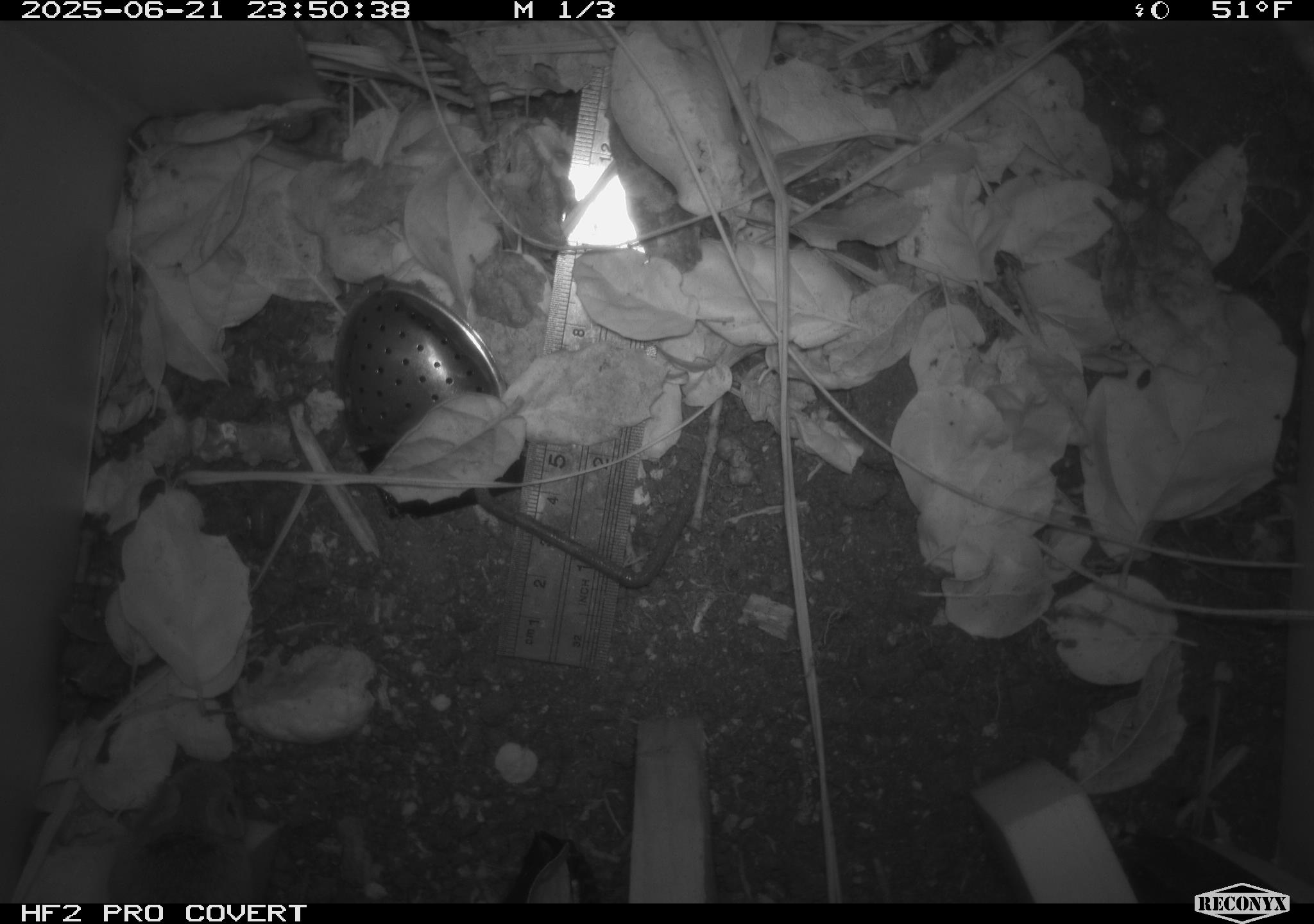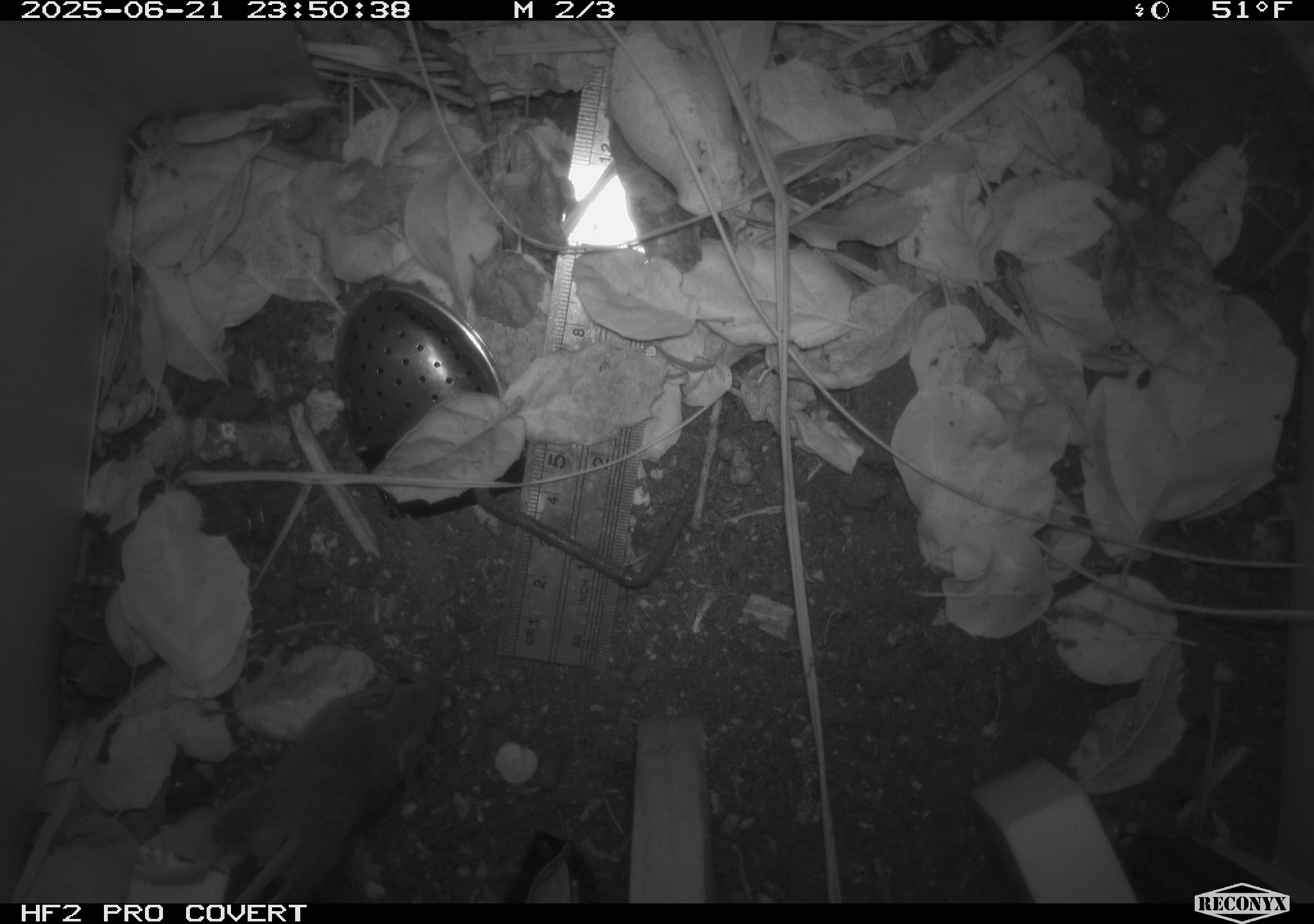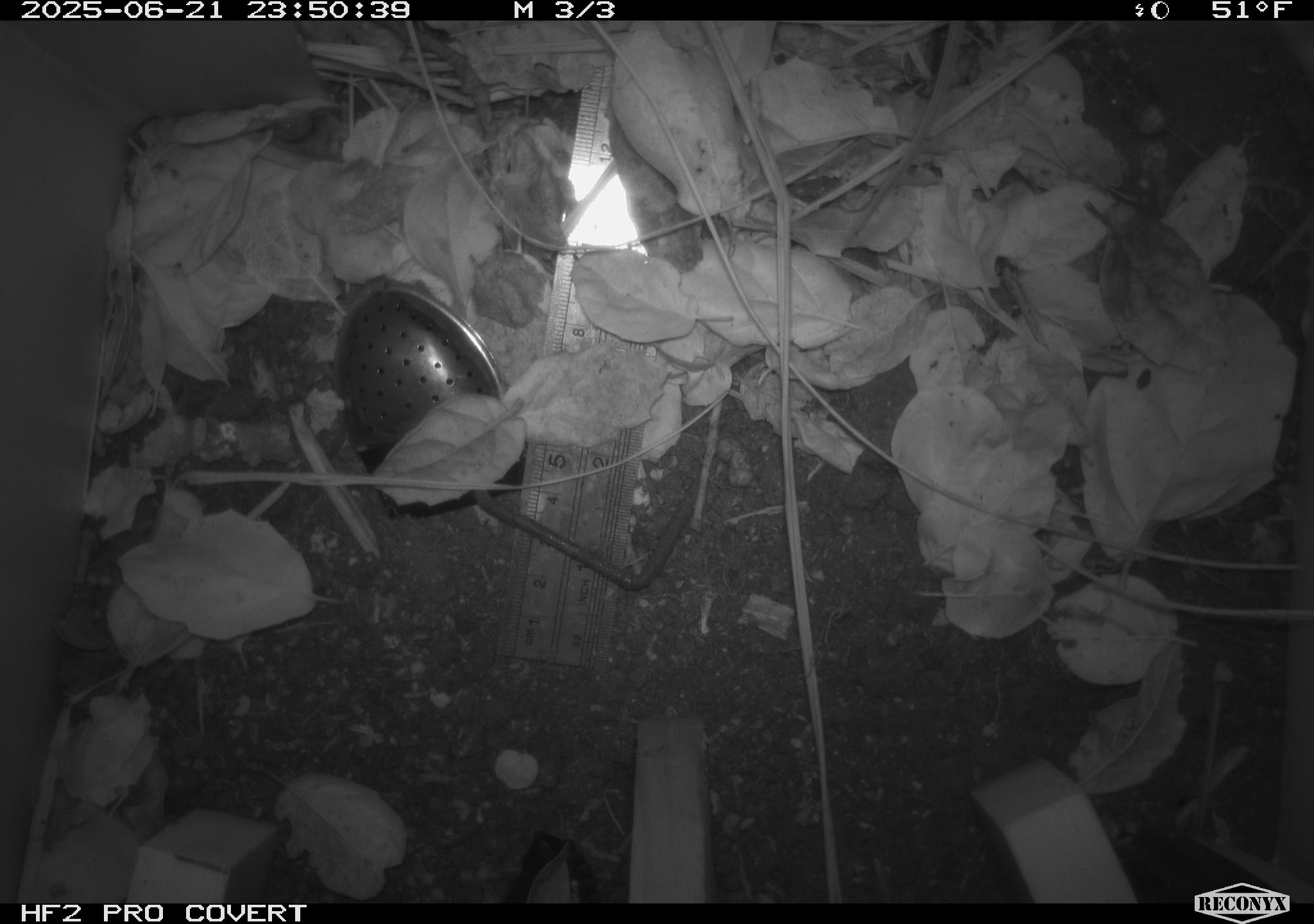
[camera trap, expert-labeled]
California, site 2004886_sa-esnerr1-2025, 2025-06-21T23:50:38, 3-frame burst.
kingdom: Animalia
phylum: Chordata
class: Mammalia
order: Rodentia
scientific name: Rodentia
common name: rodent